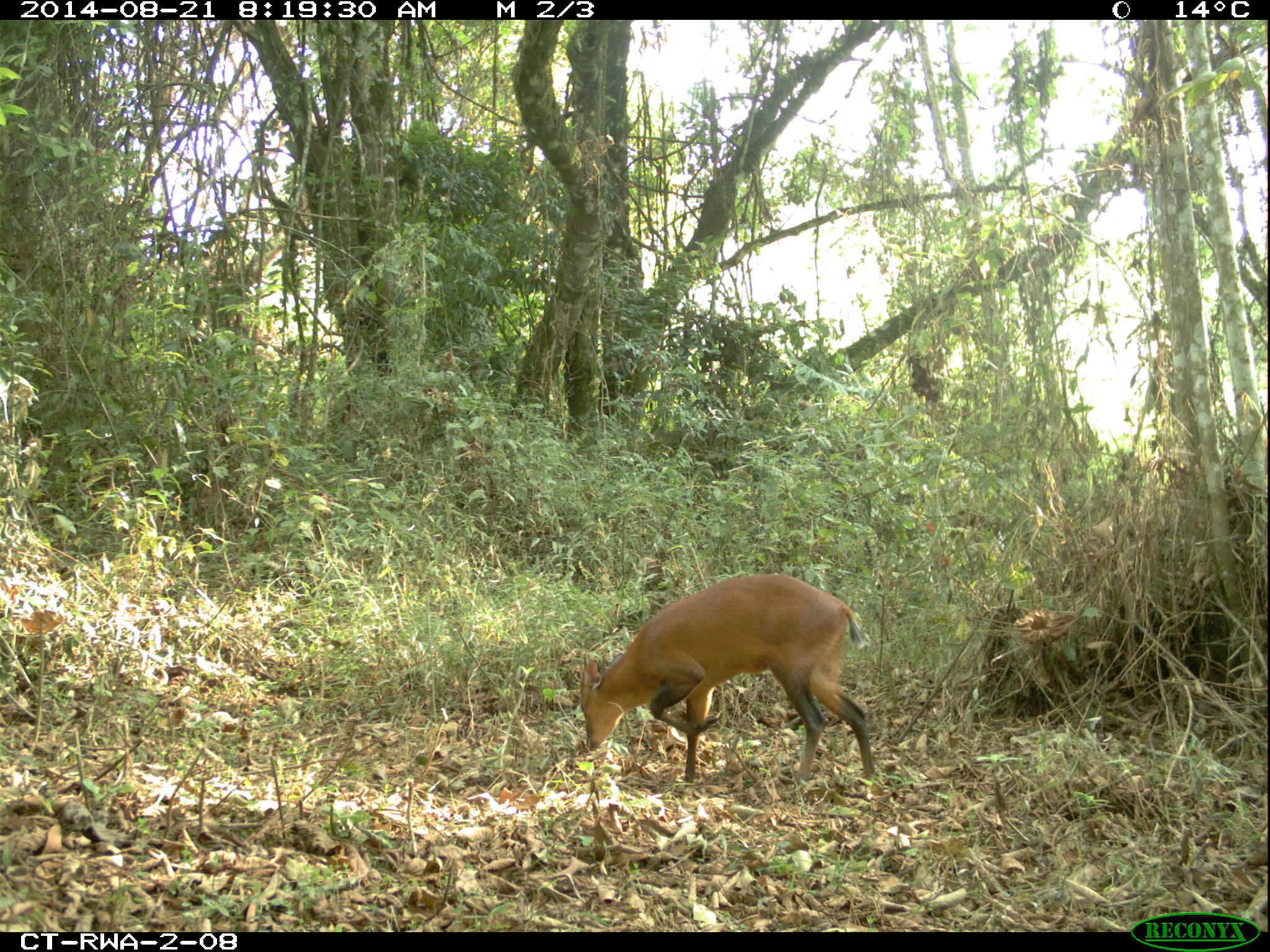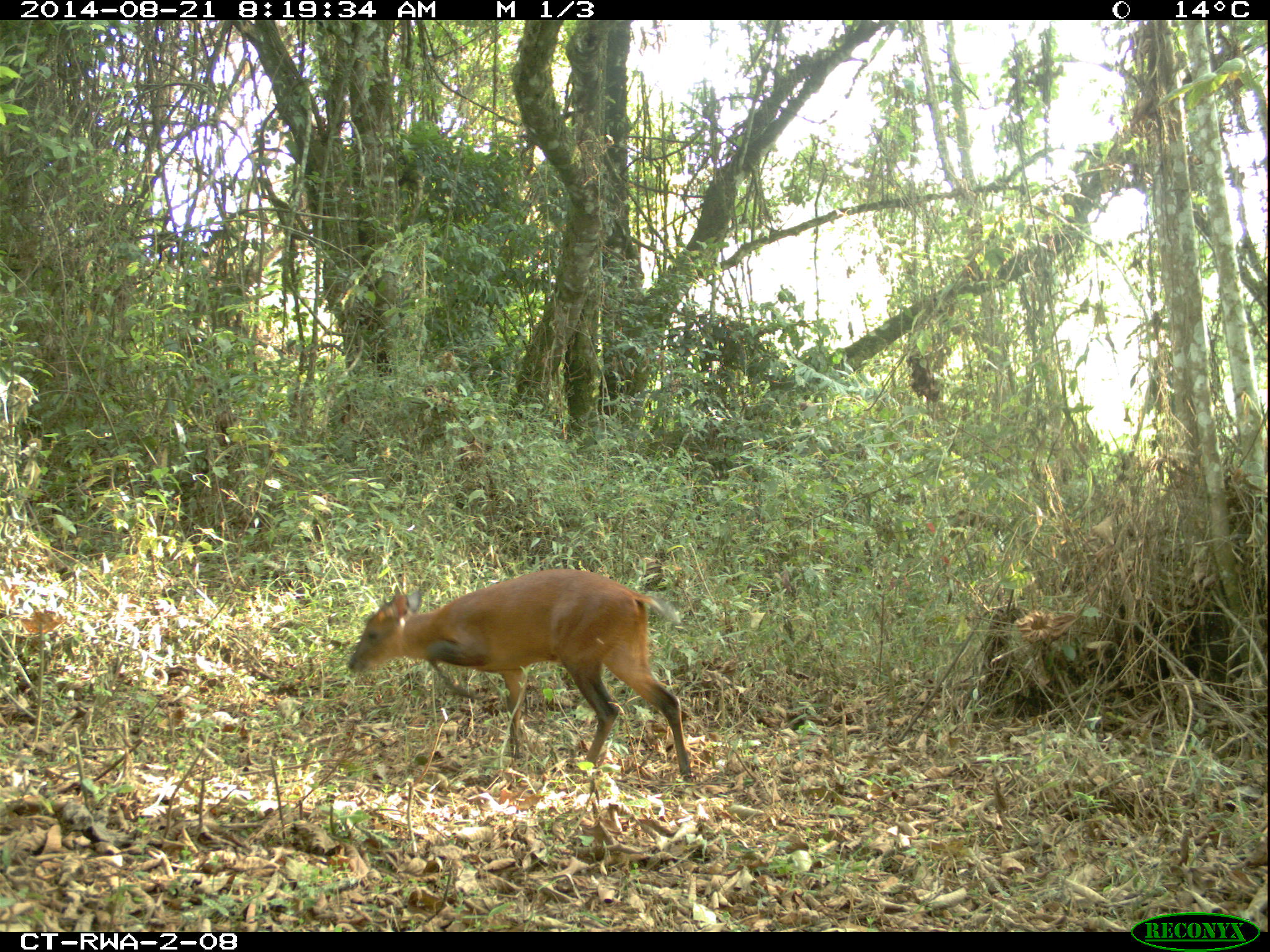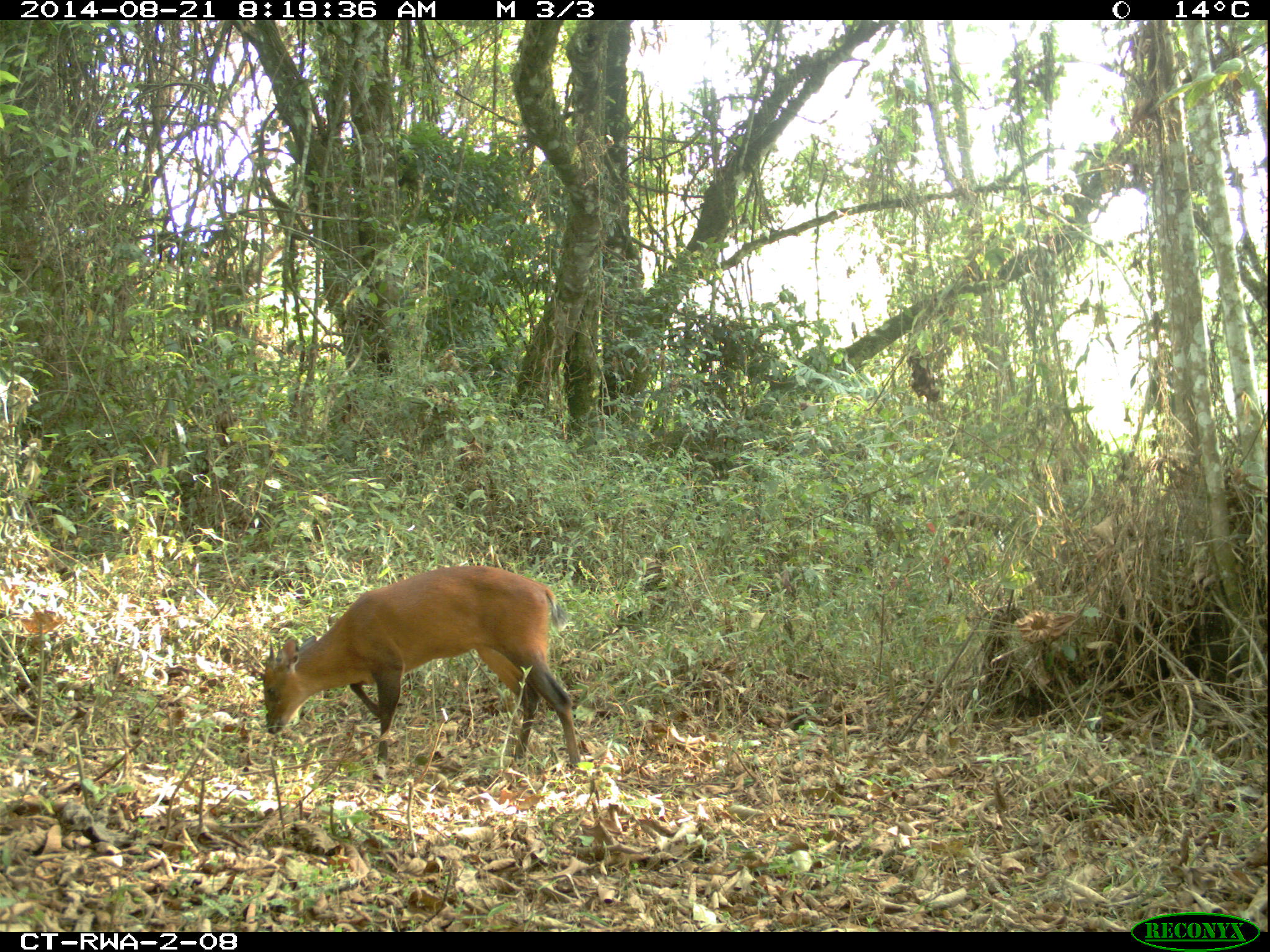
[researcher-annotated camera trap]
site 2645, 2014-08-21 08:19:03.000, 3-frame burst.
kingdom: Animalia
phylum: Chordata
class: Mammalia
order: Artiodactyla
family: Bovidae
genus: Cephalophus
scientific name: Cephalophus nigrifrons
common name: black-fronted duiker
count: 1